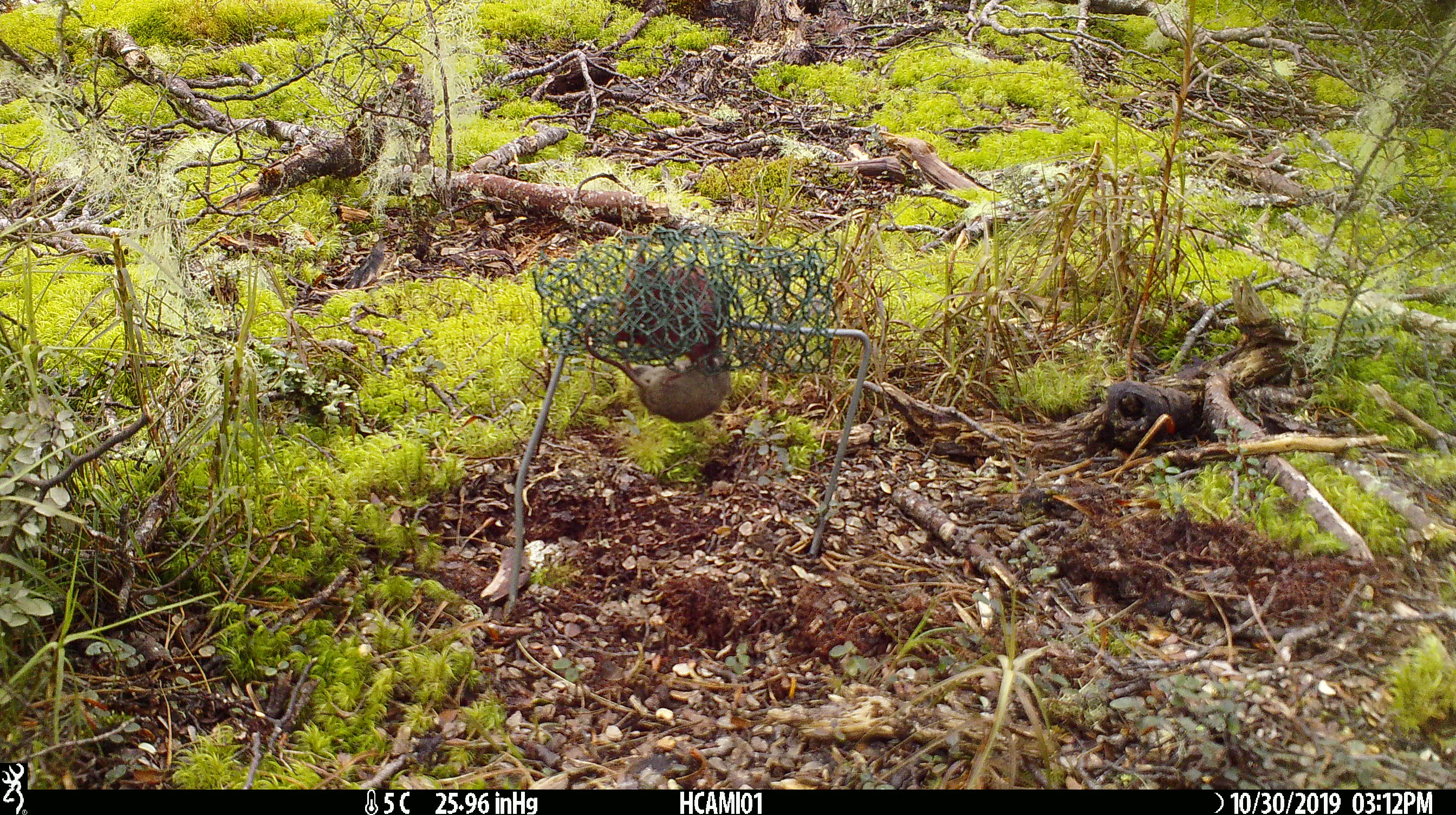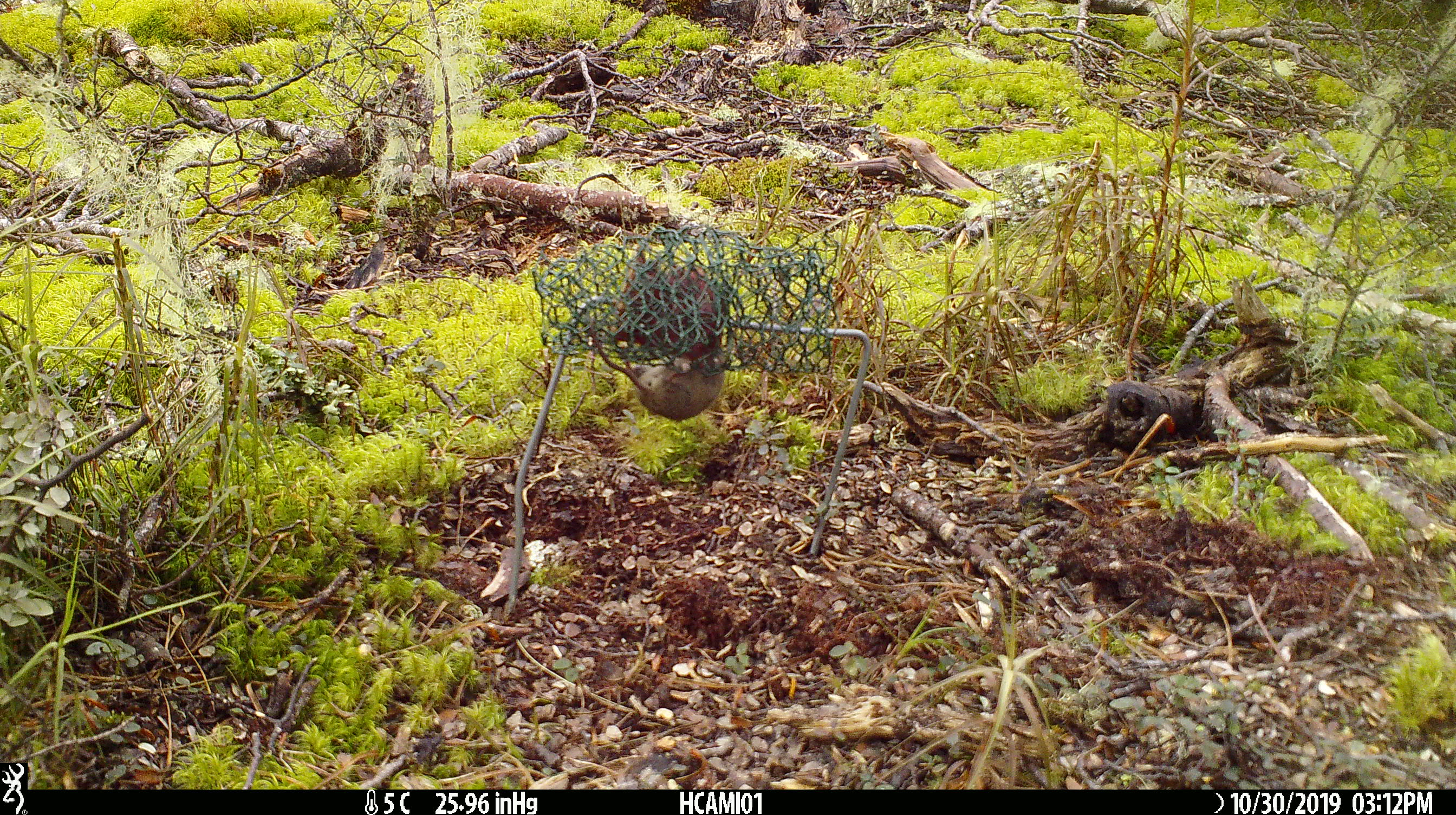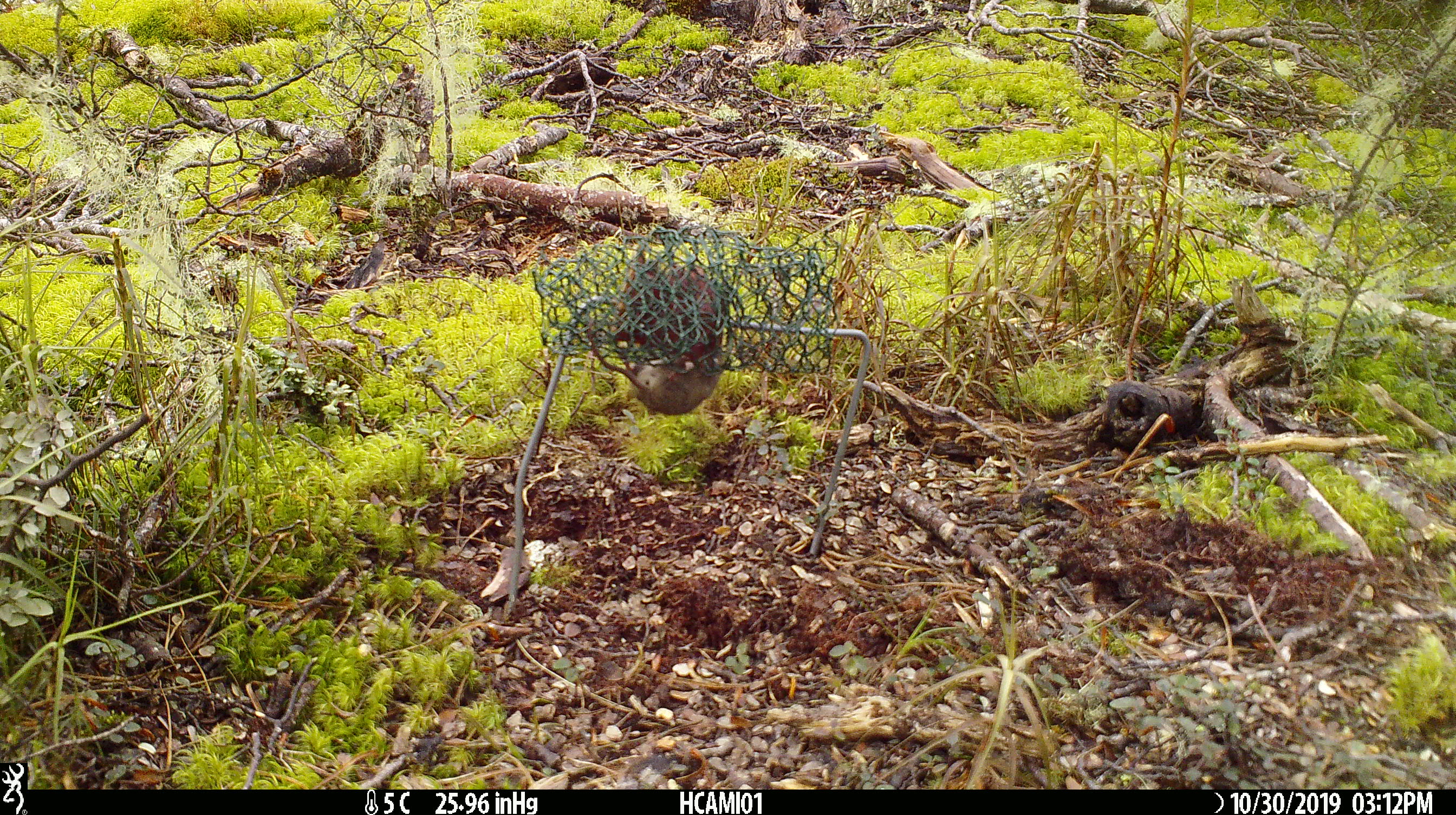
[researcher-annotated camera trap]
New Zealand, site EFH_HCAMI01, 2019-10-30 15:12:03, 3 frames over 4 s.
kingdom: Animalia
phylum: Chordata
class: Mammalia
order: Rodentia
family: Muridae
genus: Mus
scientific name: Mus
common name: mouse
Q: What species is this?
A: Mouse (Mus).